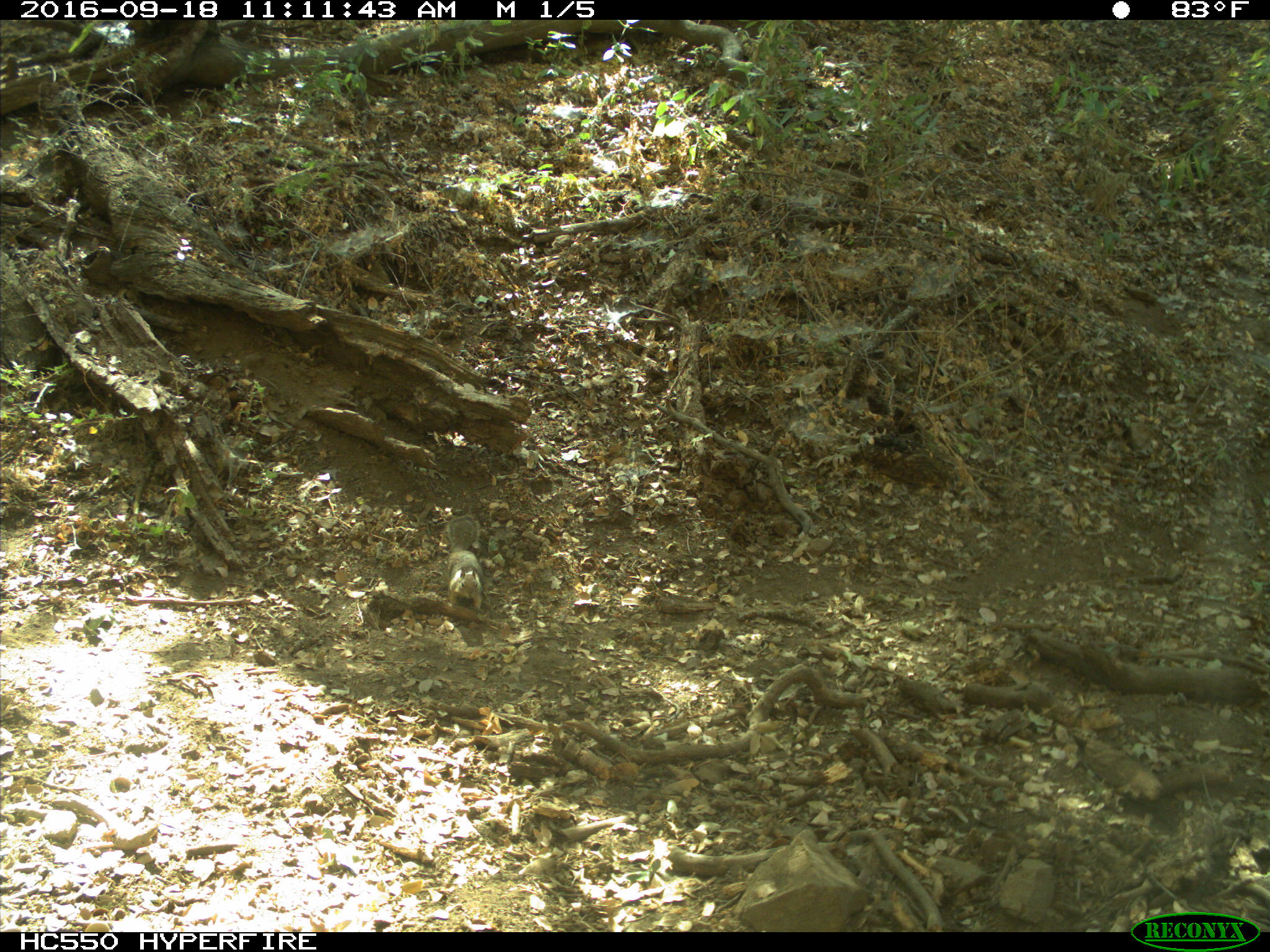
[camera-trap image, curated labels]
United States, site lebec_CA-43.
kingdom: Animalia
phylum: Chordata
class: Mammalia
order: Rodentia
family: Sciuridae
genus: Otospermophilus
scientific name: Otospermophilus beecheyi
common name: california ground squirrel